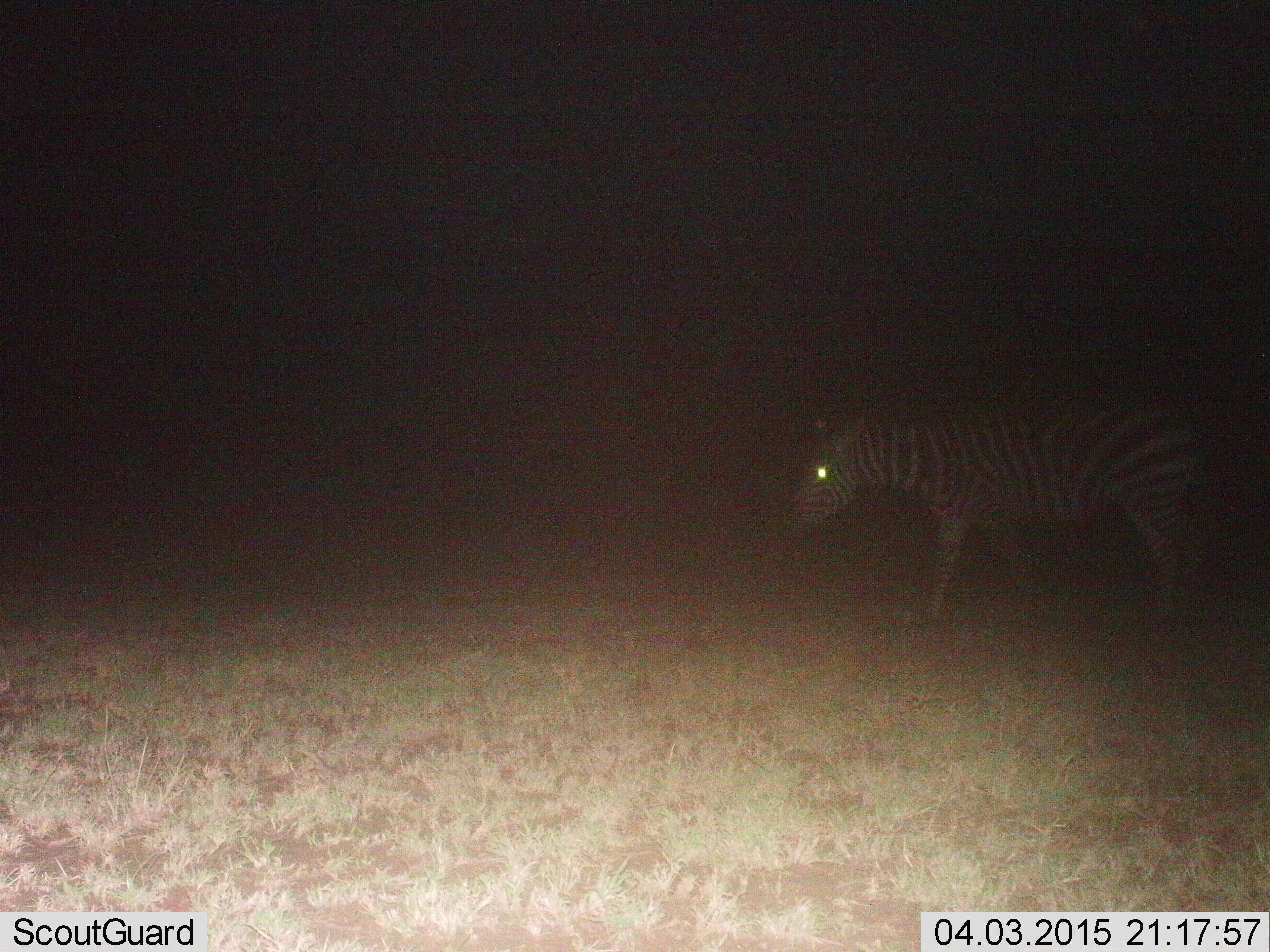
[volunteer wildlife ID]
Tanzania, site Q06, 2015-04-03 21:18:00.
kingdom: Animalia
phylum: Chordata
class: Mammalia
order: Perissodactyla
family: Equidae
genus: Equus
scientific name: Equus quagga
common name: plains zebra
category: zebra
Zebra (plains zebra) (Equus quagga), count 1. Behavior (volunteer vote fractions): standing 20%, resting 0%, moving 90%, interacting 0%. Young present (vote fraction): 0%. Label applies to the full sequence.